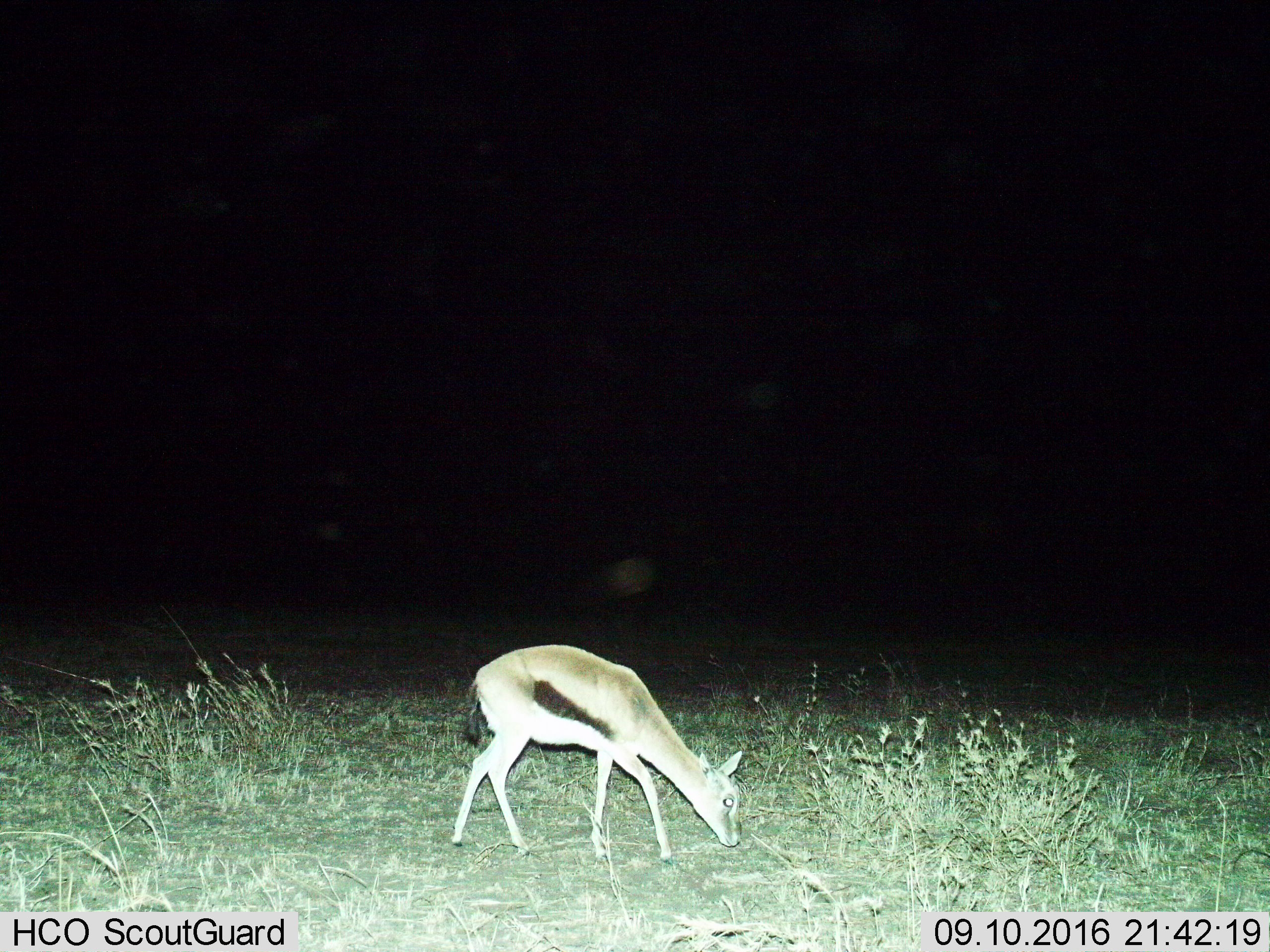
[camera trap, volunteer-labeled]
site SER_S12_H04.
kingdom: Animalia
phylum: Chordata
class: Mammalia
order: Artiodactyla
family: Bovidae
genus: Eudorcas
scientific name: Eudorcas thomsonii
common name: thomson's gazelle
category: gazellethomsons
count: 1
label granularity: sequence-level